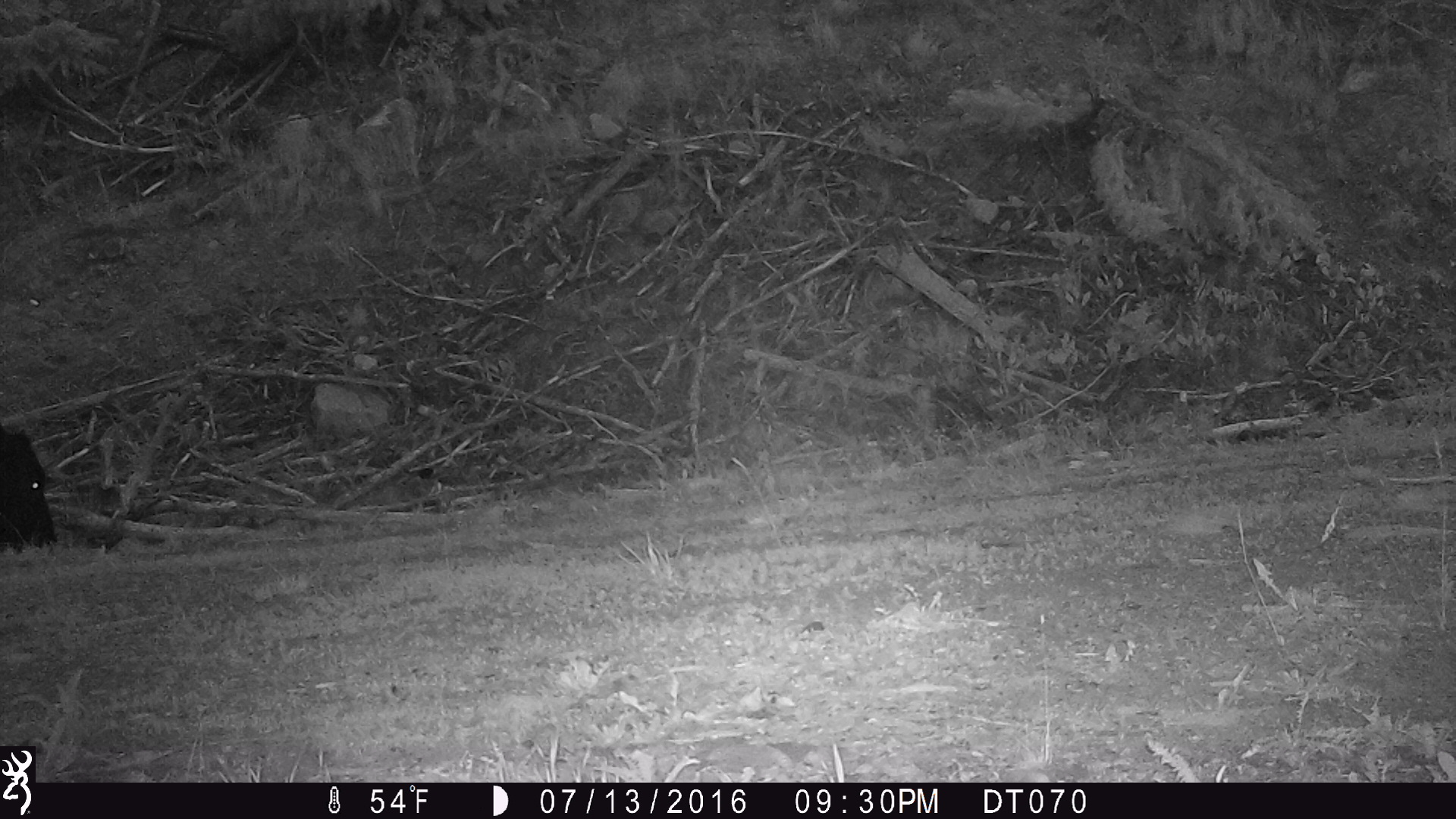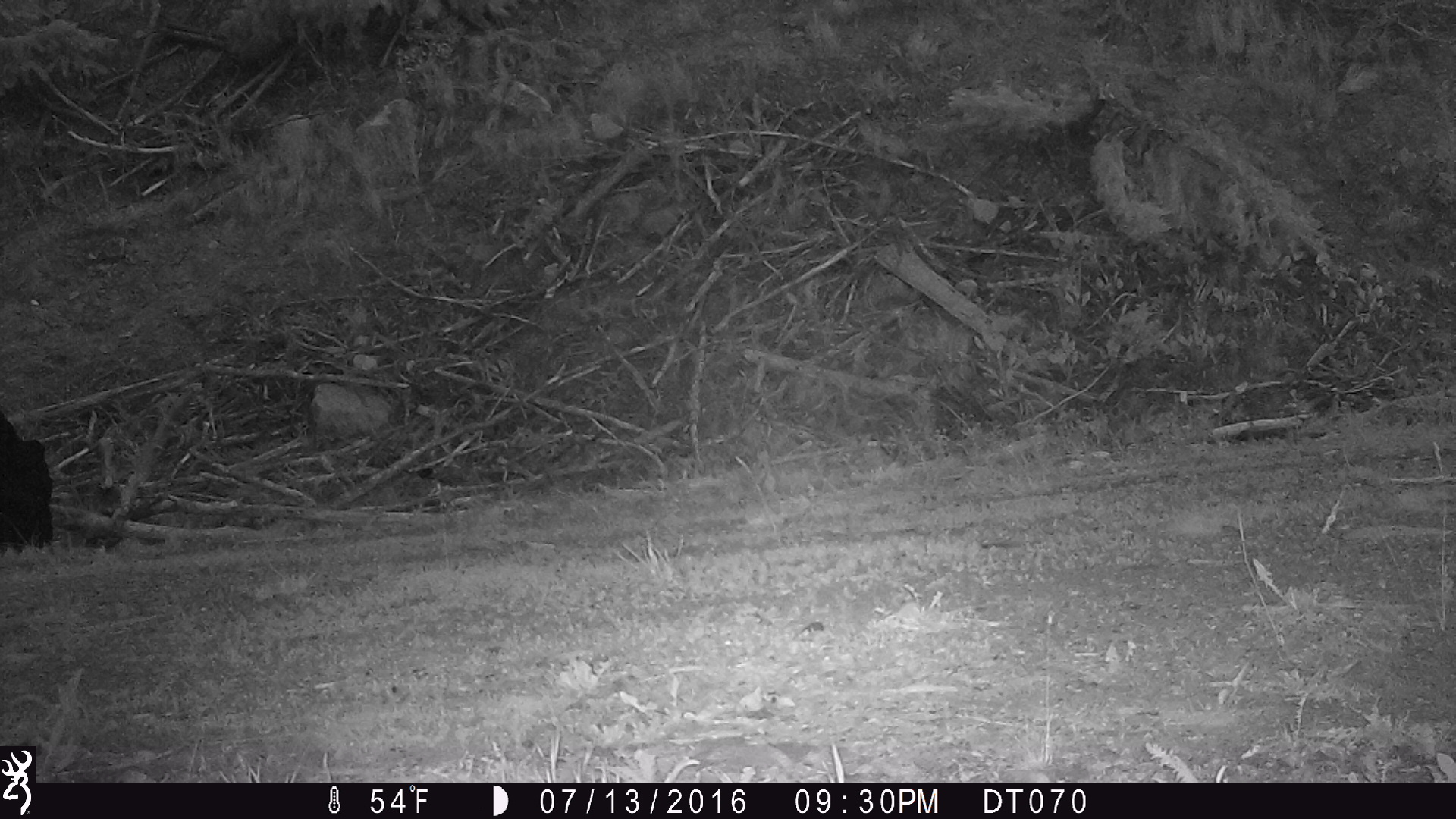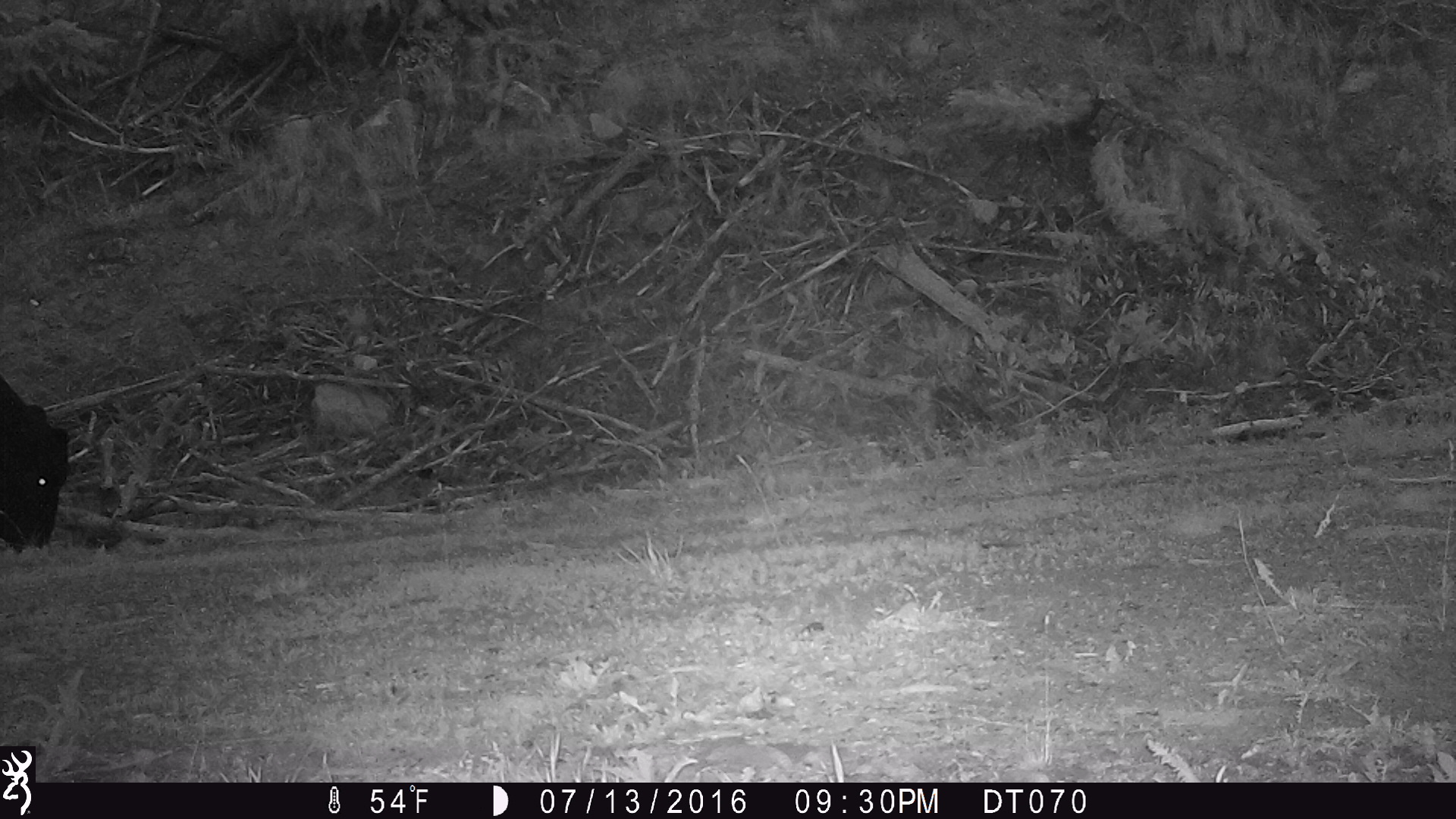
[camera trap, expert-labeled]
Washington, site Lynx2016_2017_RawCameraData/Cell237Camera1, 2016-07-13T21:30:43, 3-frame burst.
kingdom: Animalia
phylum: Chordata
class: Mammalia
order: Artiodactyla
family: Bovidae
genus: Bos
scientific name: Bos taurus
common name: domestic cattle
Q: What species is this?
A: Domestic cattle (Bos taurus).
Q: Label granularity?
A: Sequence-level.